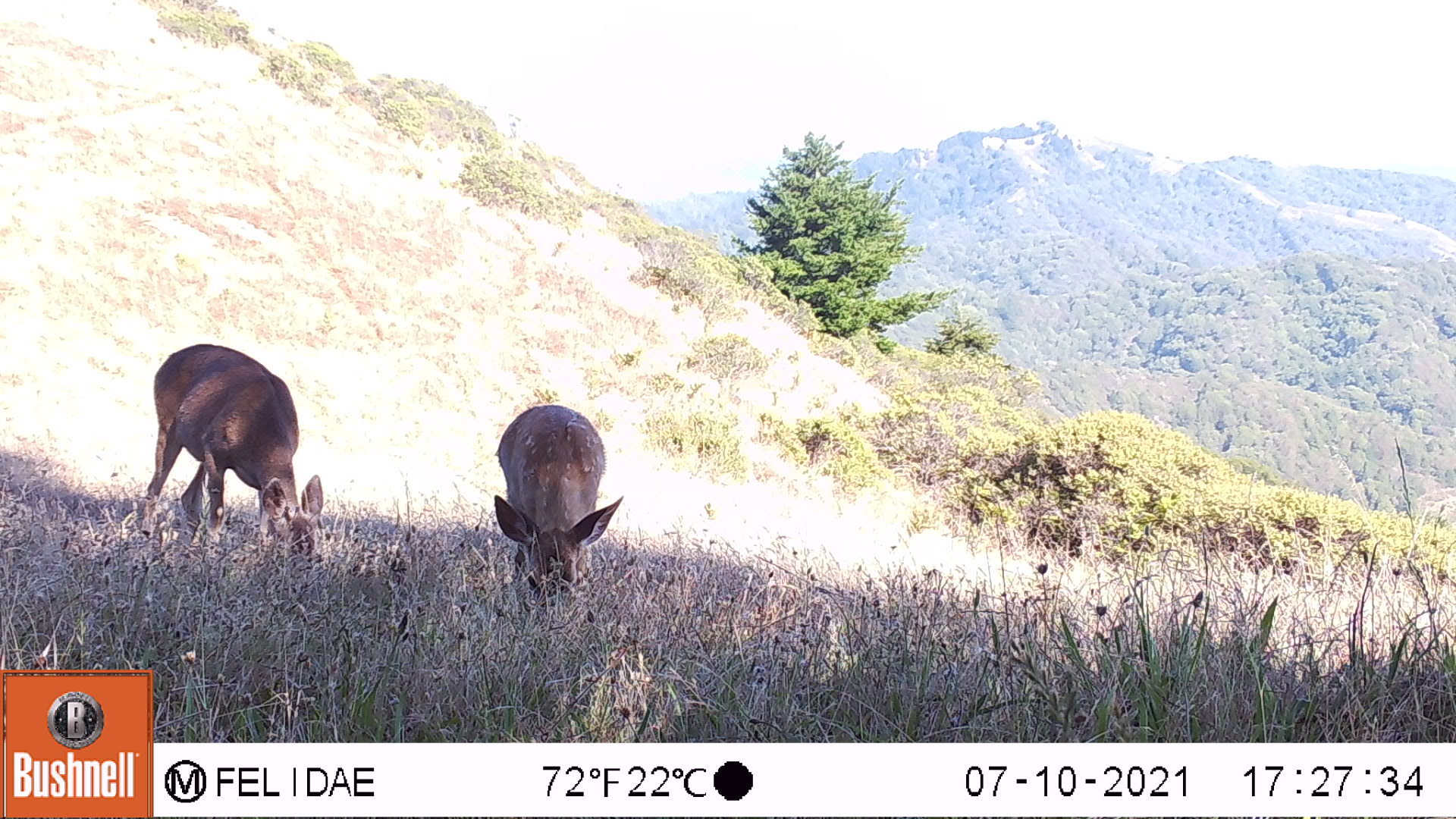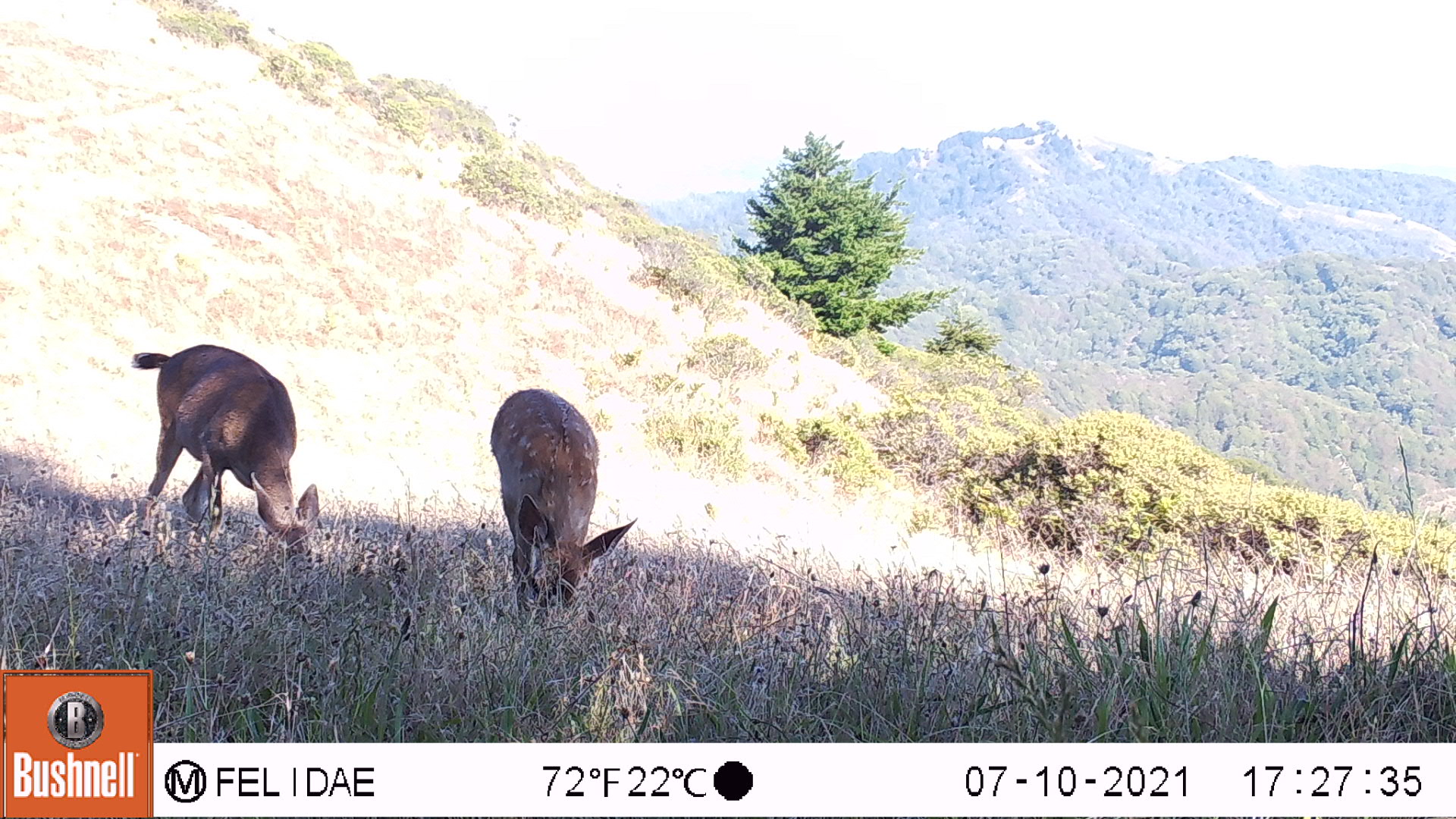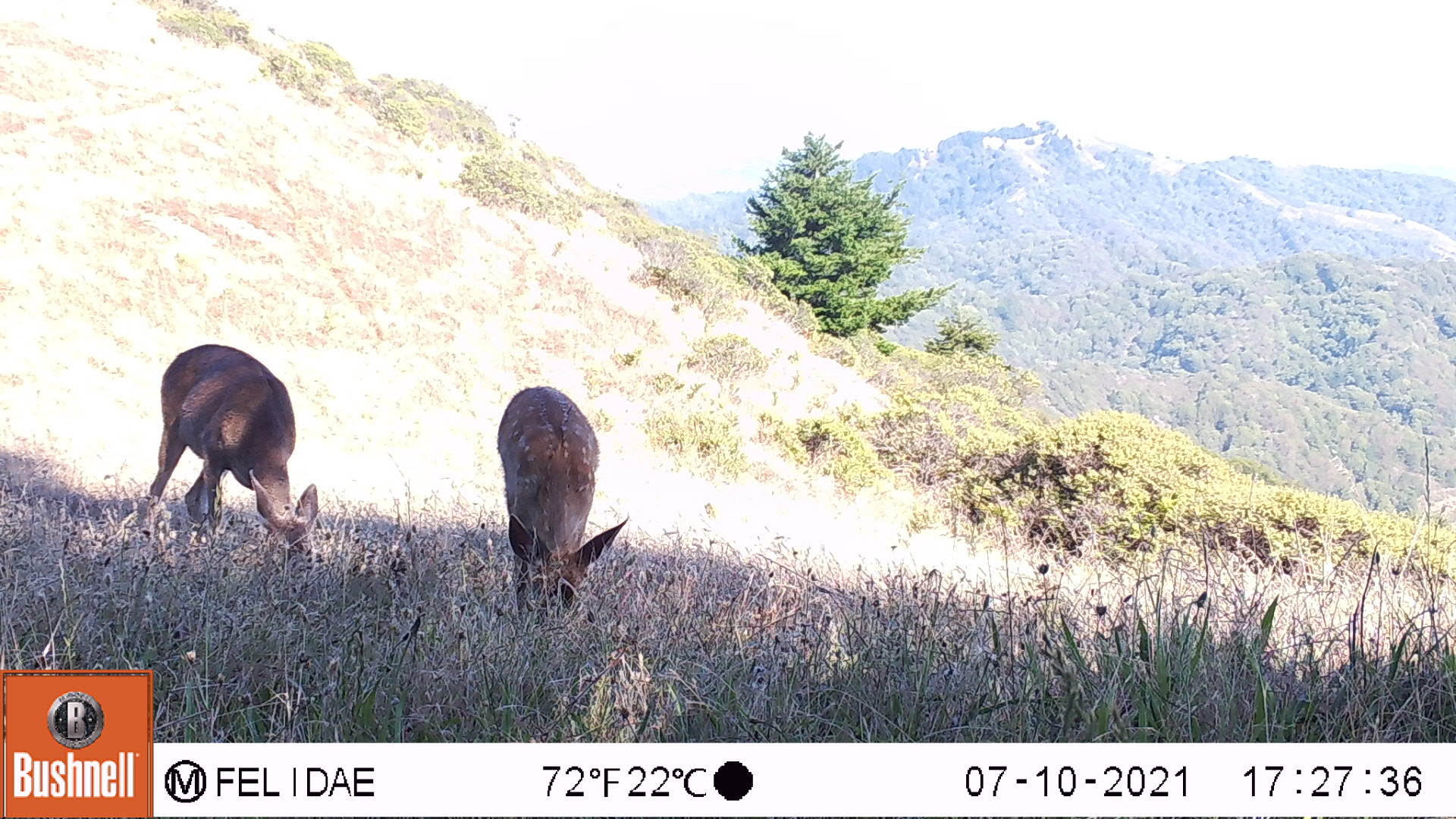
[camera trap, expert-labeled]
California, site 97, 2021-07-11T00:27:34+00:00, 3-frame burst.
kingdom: Animalia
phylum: Chordata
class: Mammalia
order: Artiodactyla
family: Cervidae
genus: Odocoileus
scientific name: Odocoileus hemionus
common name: mule deer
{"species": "mule deer (Odocoileus hemionus)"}